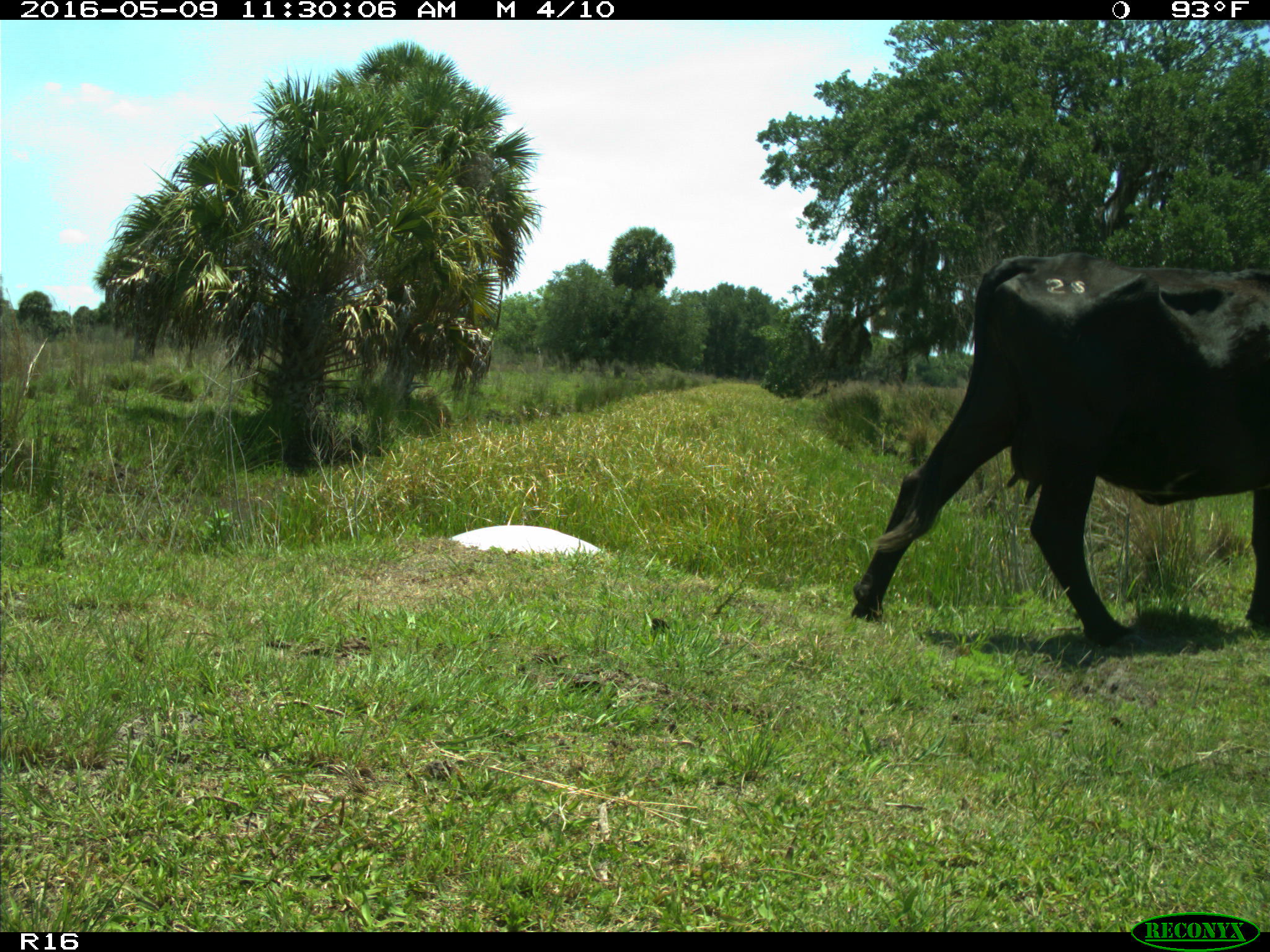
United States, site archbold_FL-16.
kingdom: Animalia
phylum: Chordata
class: Mammalia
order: Artiodactyla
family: Bovidae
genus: Bos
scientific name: Bos taurus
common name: domestic cow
Bos taurus (domestic cow).